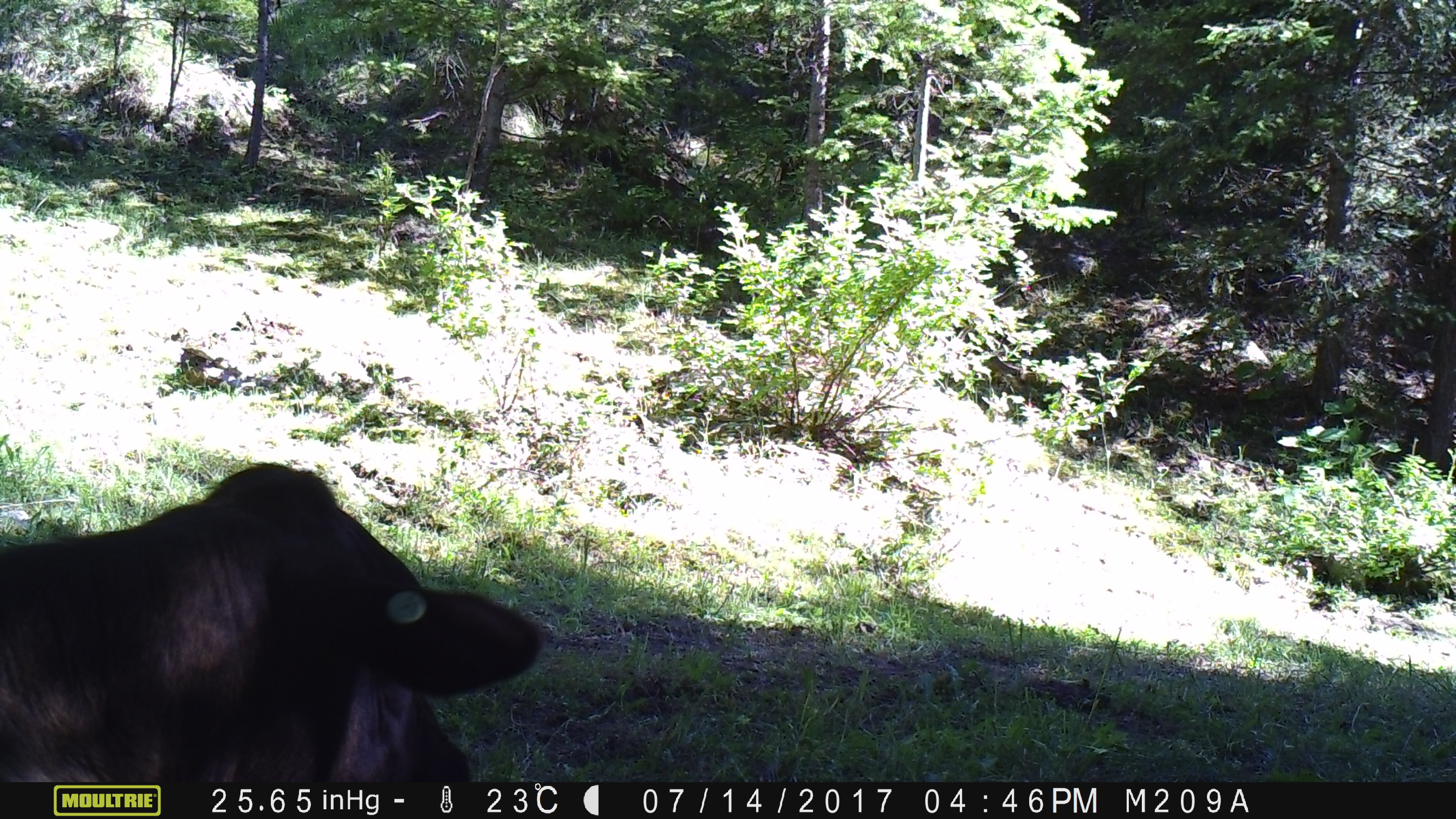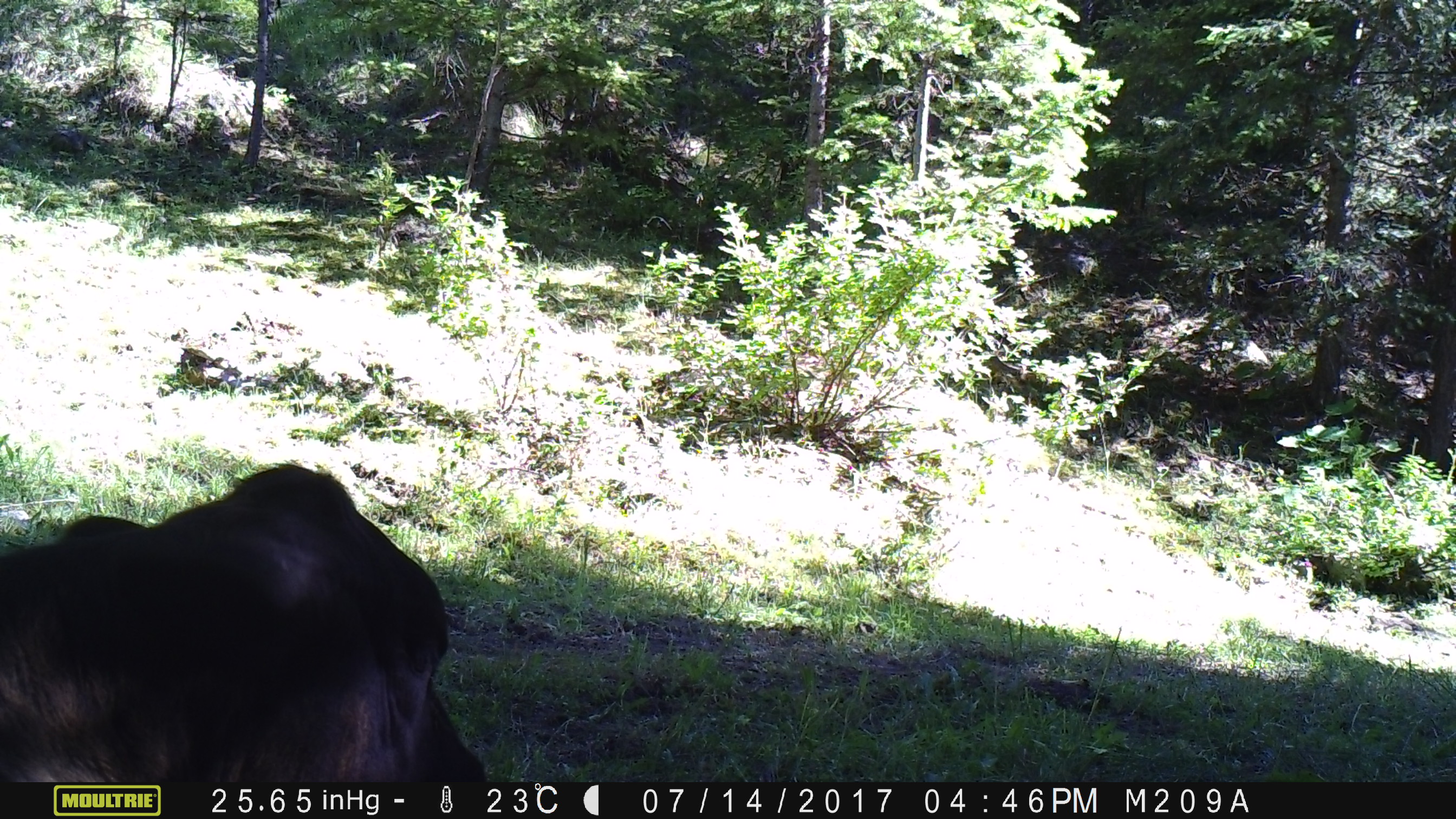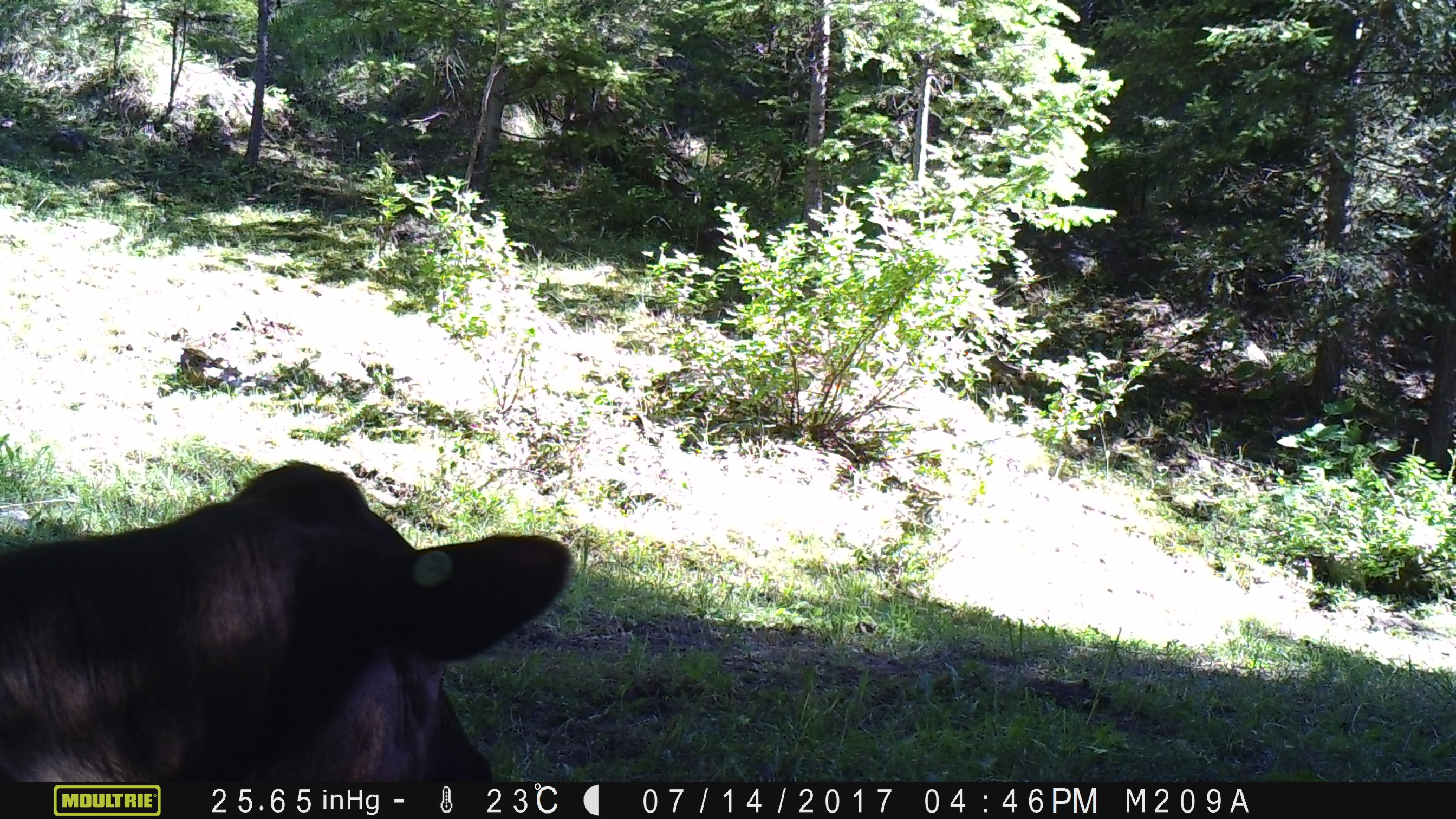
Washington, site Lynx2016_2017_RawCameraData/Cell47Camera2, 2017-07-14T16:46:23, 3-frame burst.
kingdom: Animalia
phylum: Chordata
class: Mammalia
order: Artiodactyla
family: Bovidae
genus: Bos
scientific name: Bos taurus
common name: domestic cattle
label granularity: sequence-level